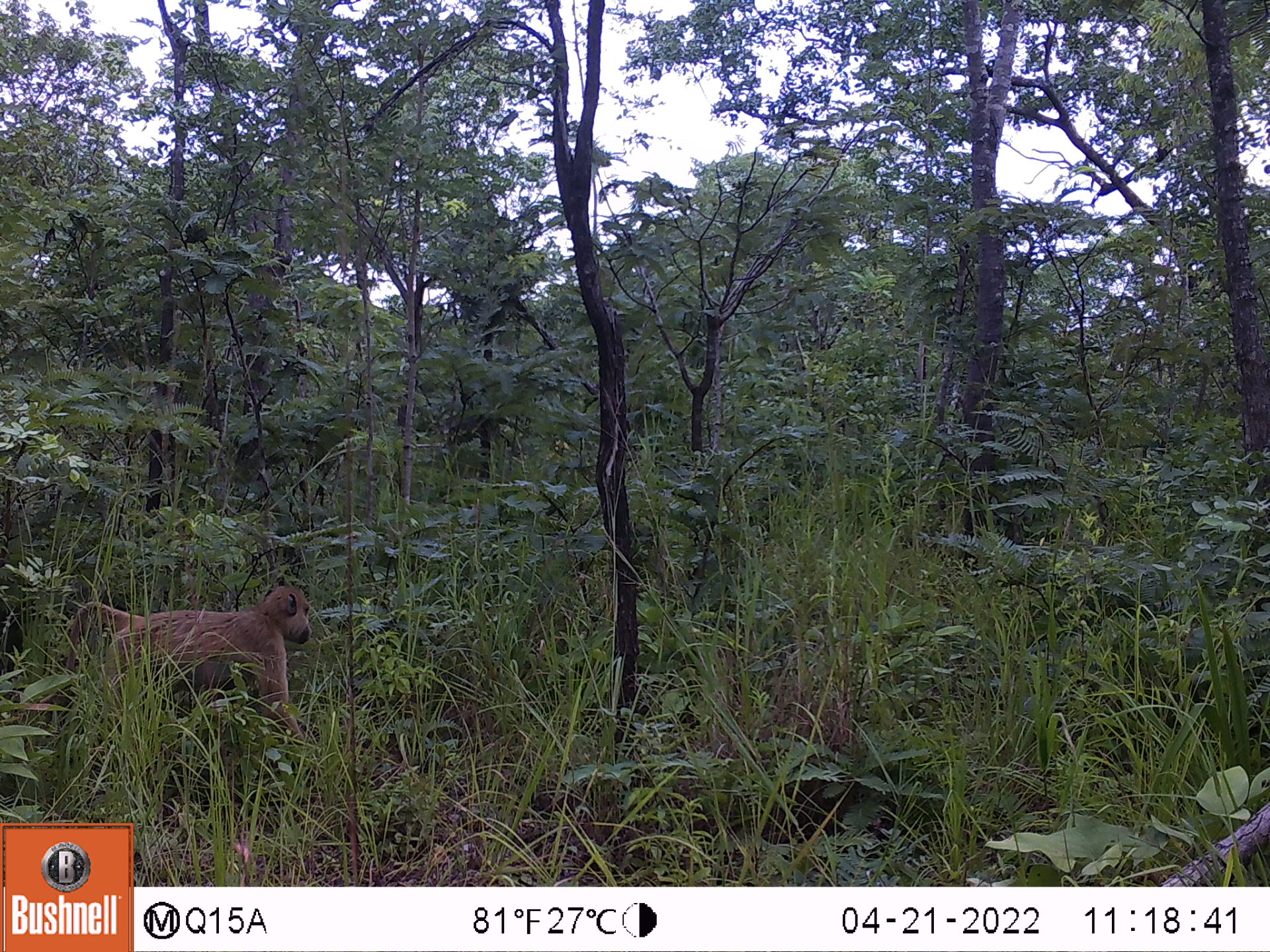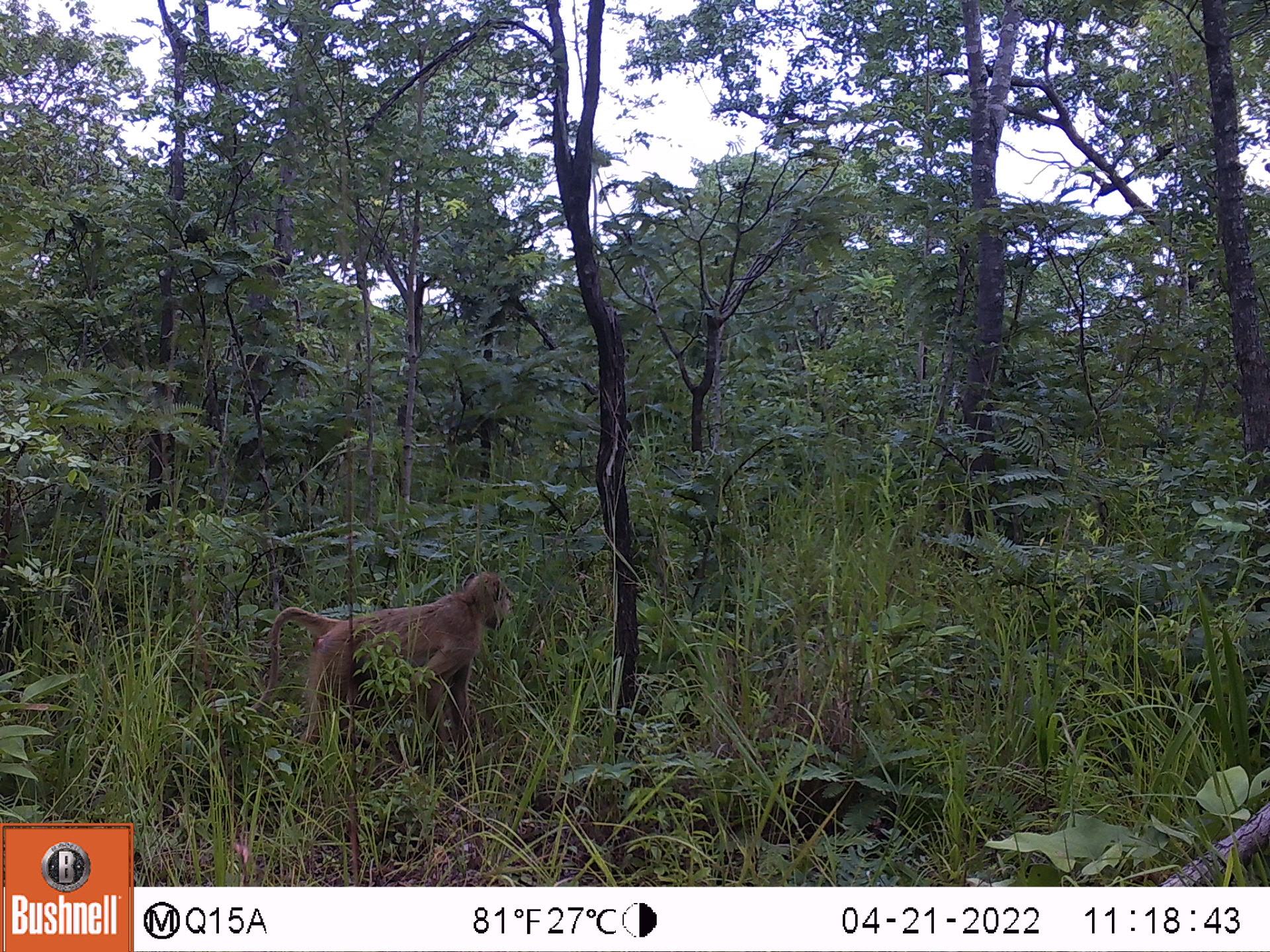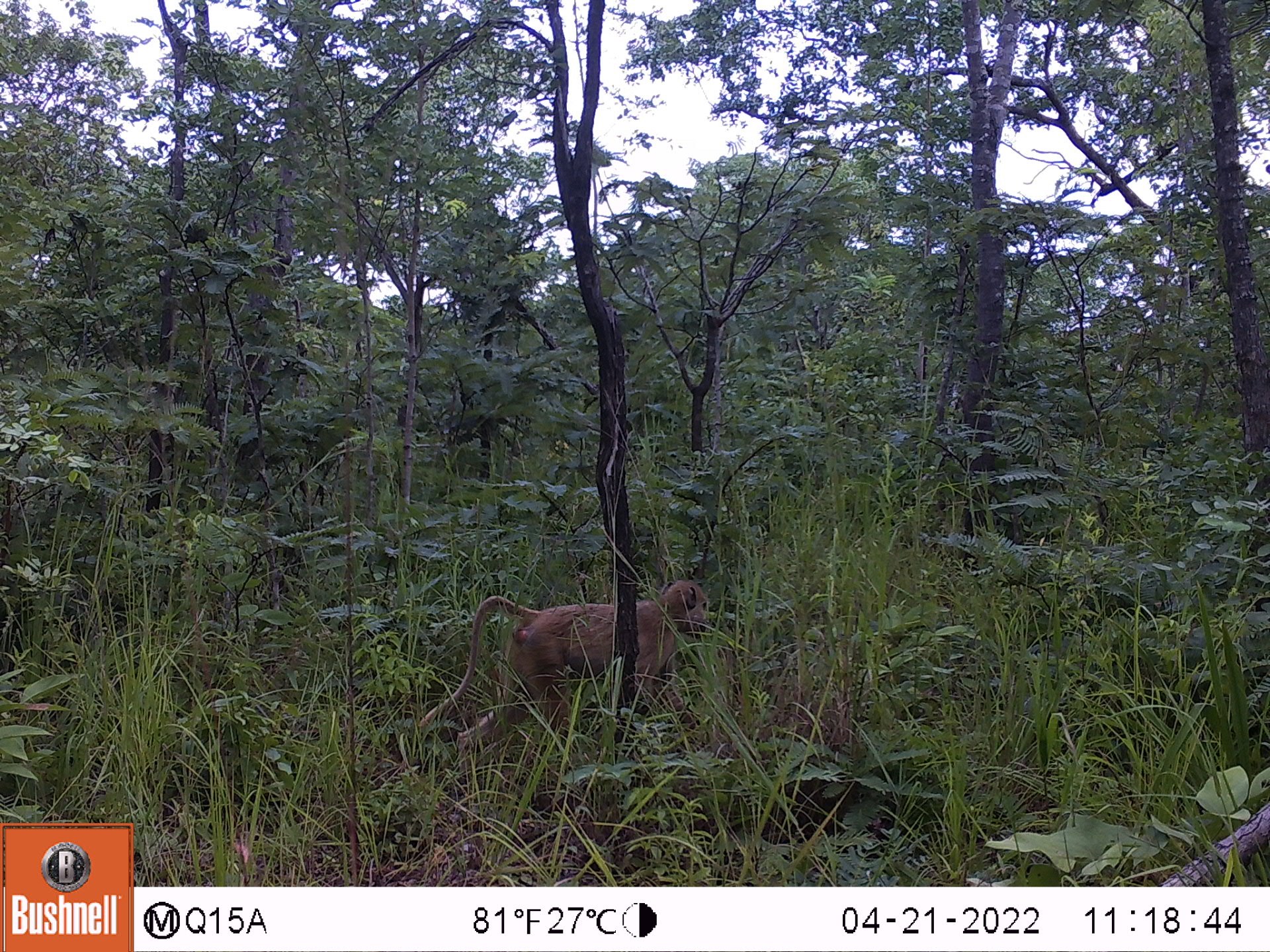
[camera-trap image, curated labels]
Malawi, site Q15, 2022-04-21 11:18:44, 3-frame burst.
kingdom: Animalia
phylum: Chordata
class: Mammalia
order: Primates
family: Cercopithecidae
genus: Papio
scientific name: Papio cynocephalus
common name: yellow baboon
Yellow baboon (Papio cynocephalus), count 1.